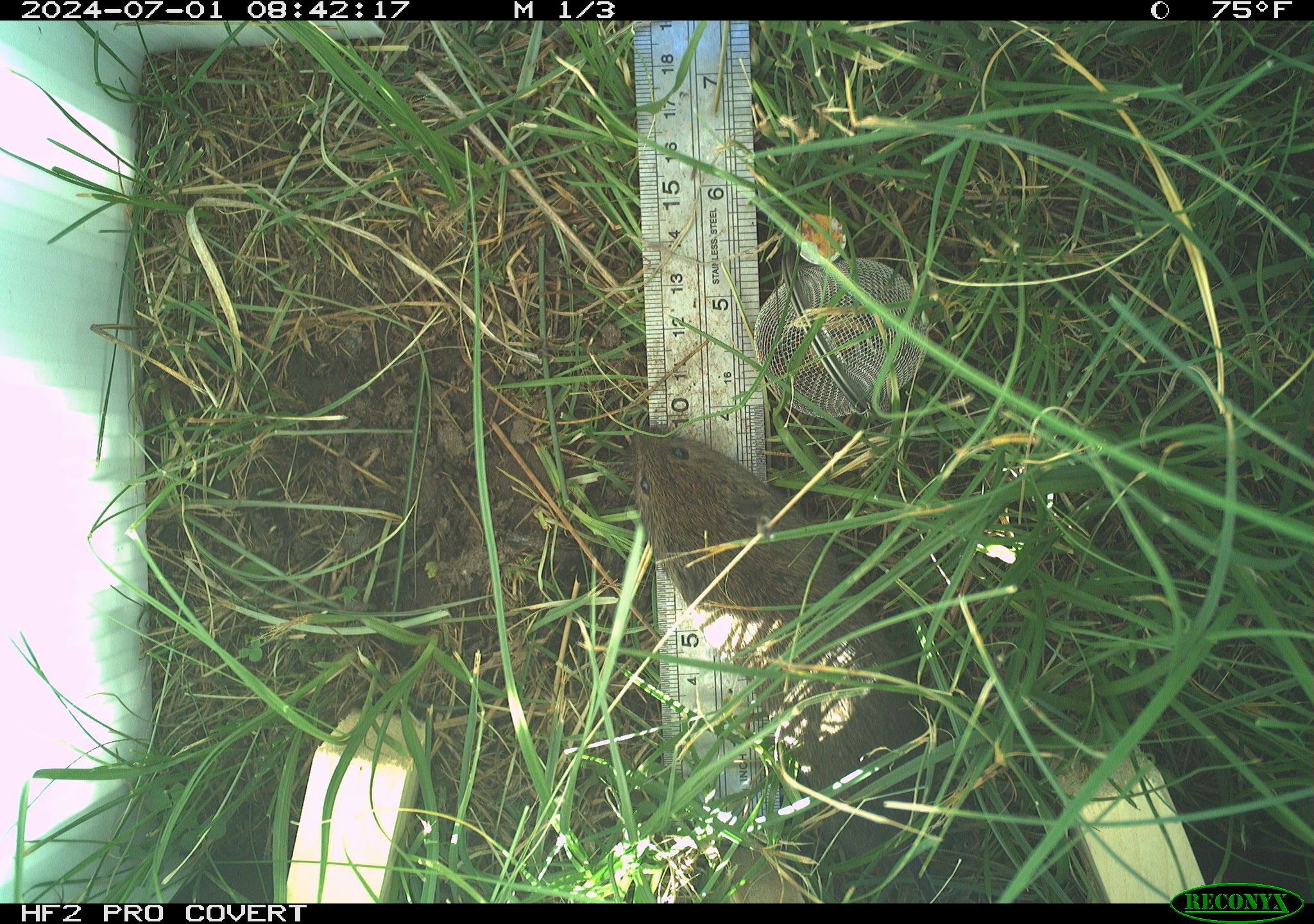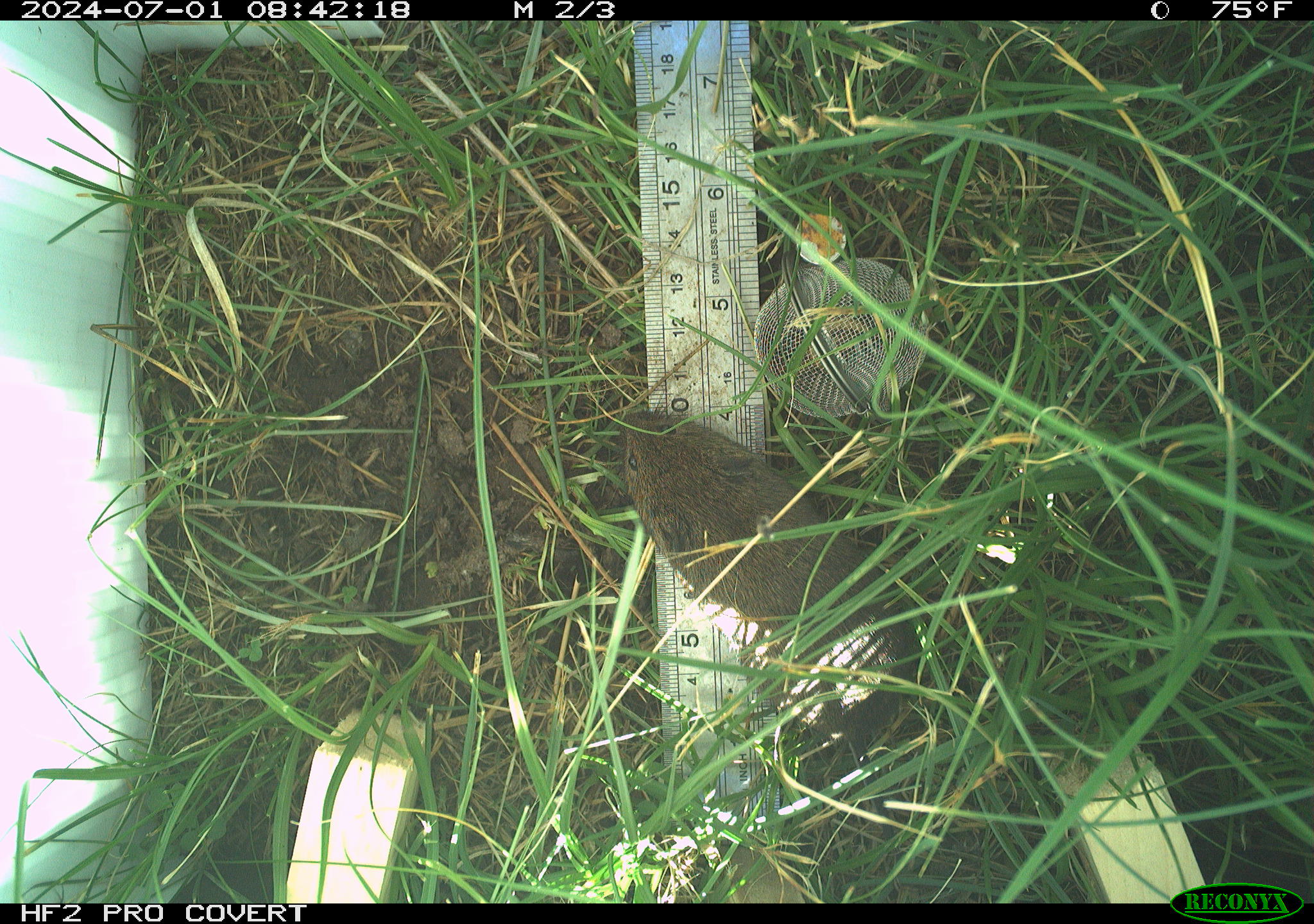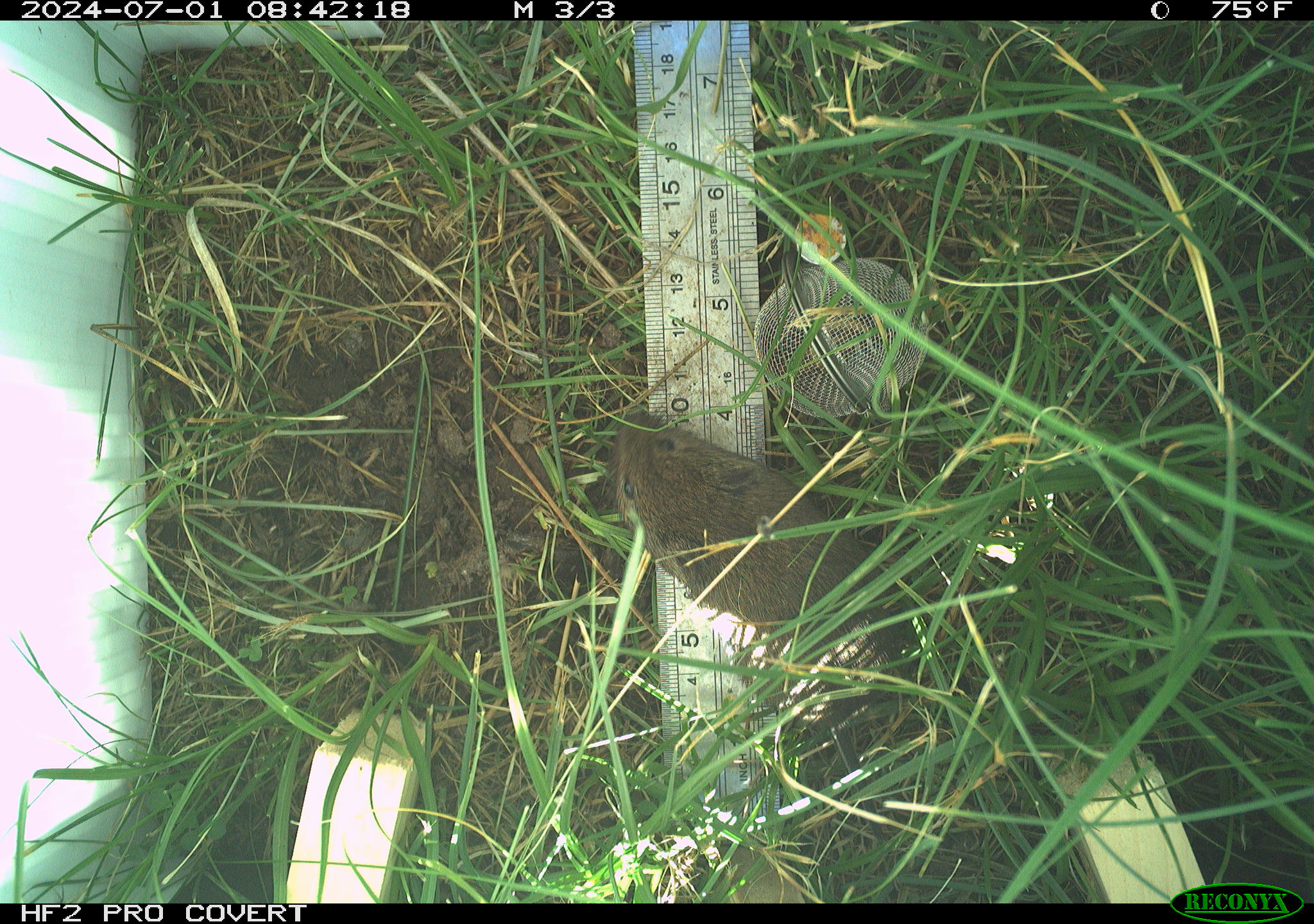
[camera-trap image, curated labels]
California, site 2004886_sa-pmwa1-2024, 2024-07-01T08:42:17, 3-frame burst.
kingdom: Animalia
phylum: Chordata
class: Mammalia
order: Rodentia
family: Cricetidae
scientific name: Arvicolinae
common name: voles, lemmings, and muskrats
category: arvicolinae subfamily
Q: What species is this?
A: Arvicolinae subfamily (voles, lemmings, and muskrats) (Arvicolinae).